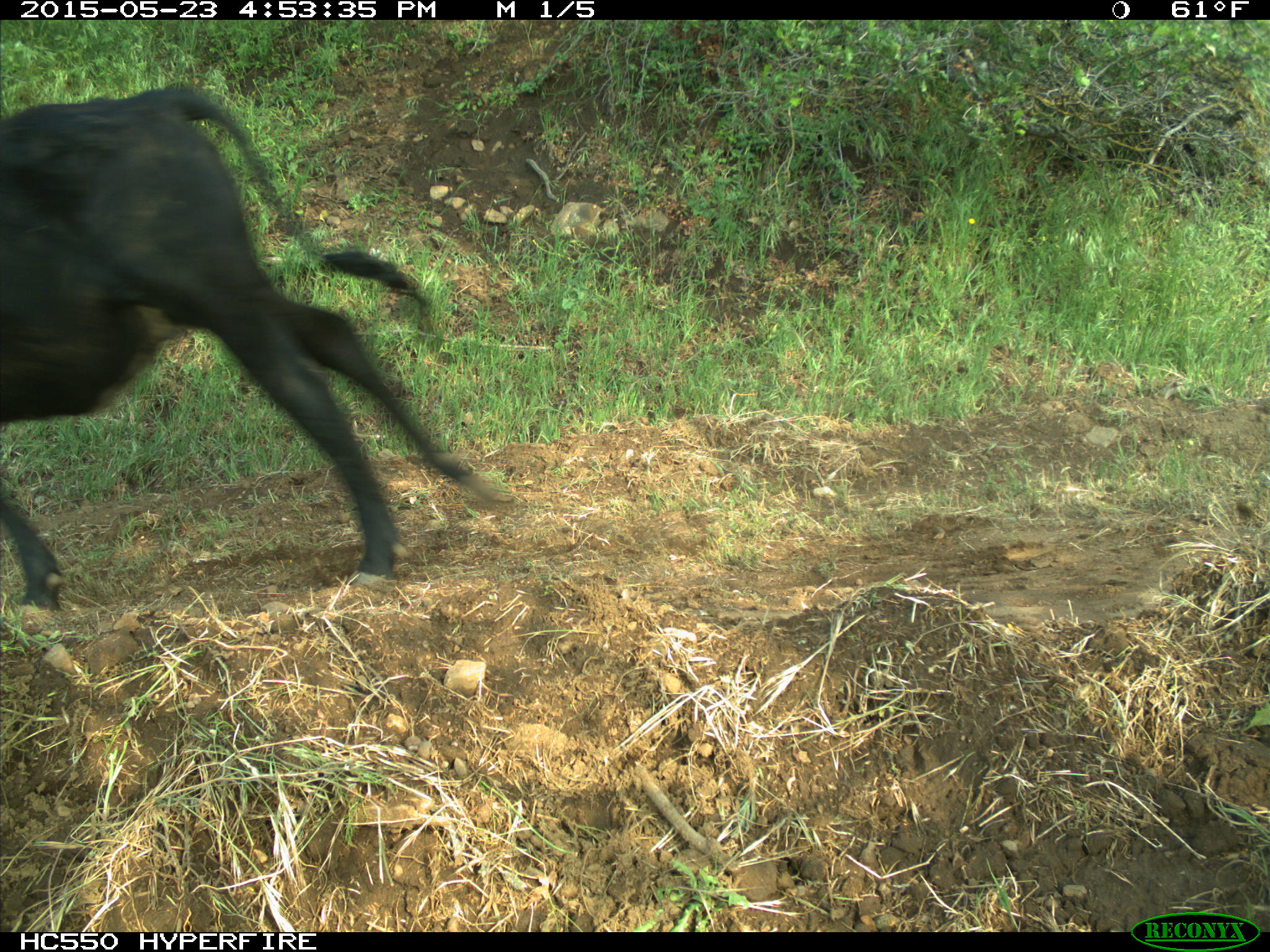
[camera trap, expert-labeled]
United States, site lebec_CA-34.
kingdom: Animalia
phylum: Chordata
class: Mammalia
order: Artiodactyla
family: Bovidae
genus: Bos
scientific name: Bos taurus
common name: domestic cow